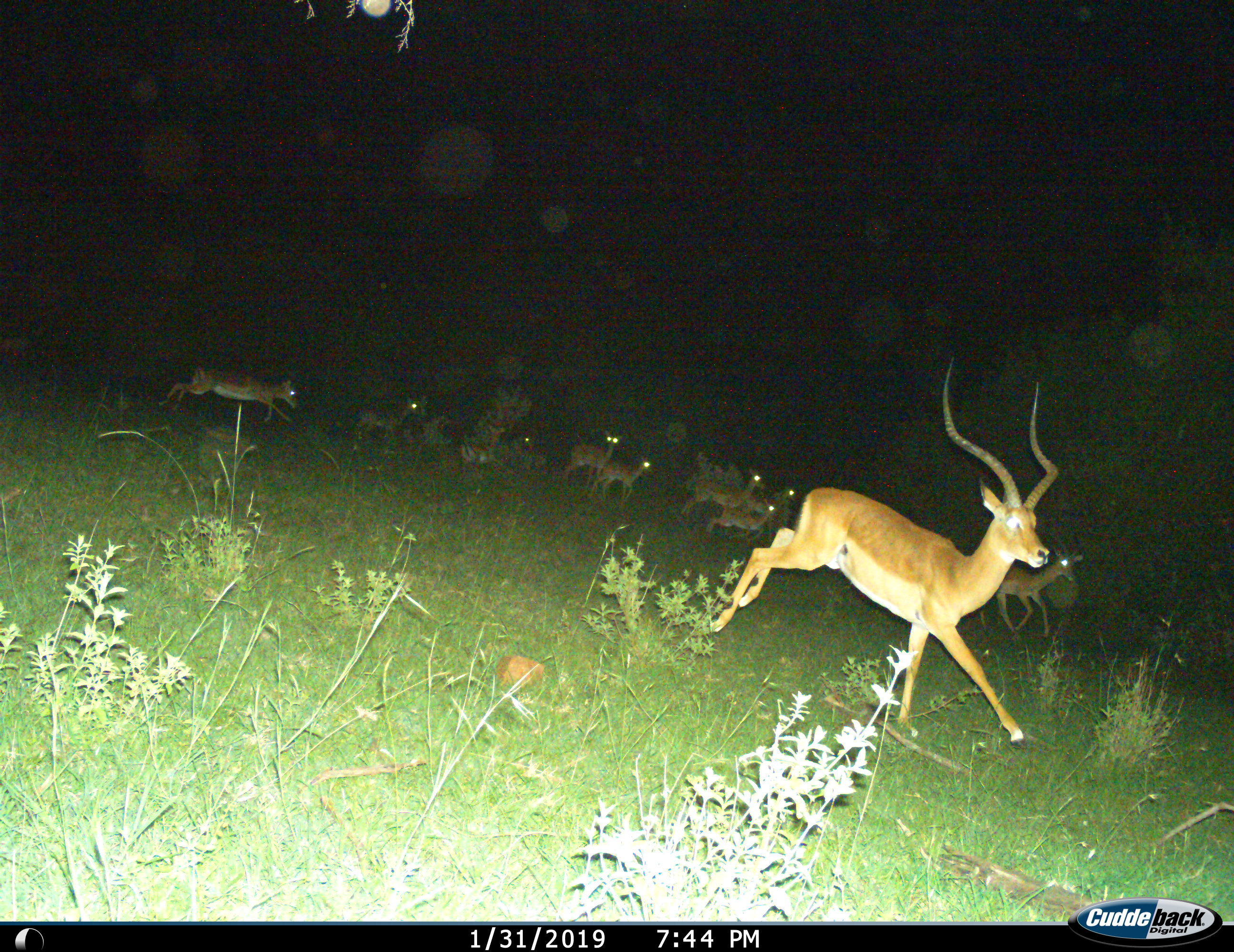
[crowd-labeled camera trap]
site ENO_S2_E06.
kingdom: Animalia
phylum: Chordata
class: Mammalia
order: Artiodactyla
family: Bovidae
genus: Aepyceros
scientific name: Aepyceros melampus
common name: impala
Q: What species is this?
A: Impala (Aepyceros melampus).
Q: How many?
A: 11-50.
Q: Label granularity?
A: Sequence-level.